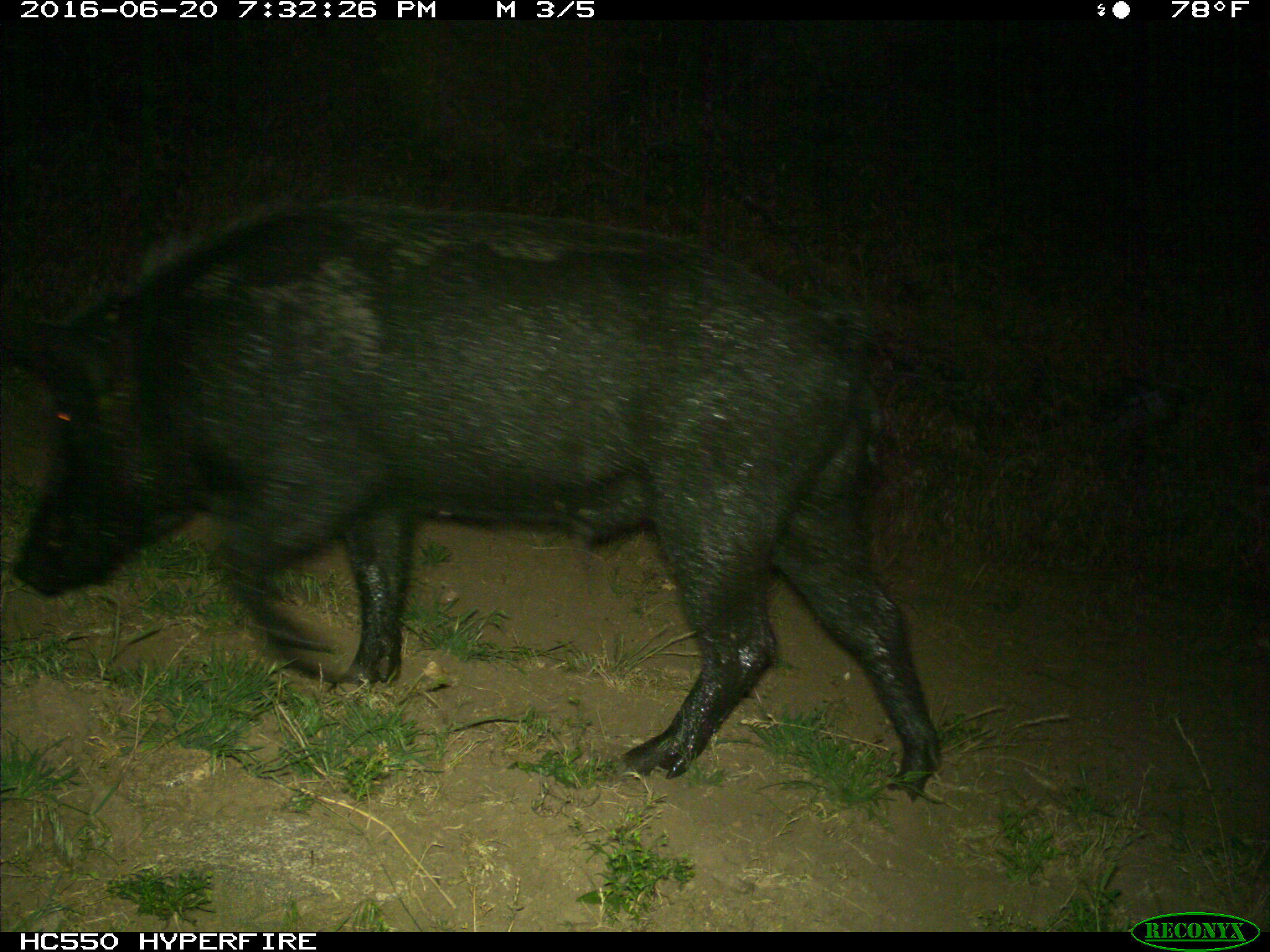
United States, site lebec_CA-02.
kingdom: Animalia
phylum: Chordata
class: Mammalia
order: Artiodactyla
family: Suidae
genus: Sus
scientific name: Sus scrofa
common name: wild boar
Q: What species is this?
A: Sus scrofa (wild boar).